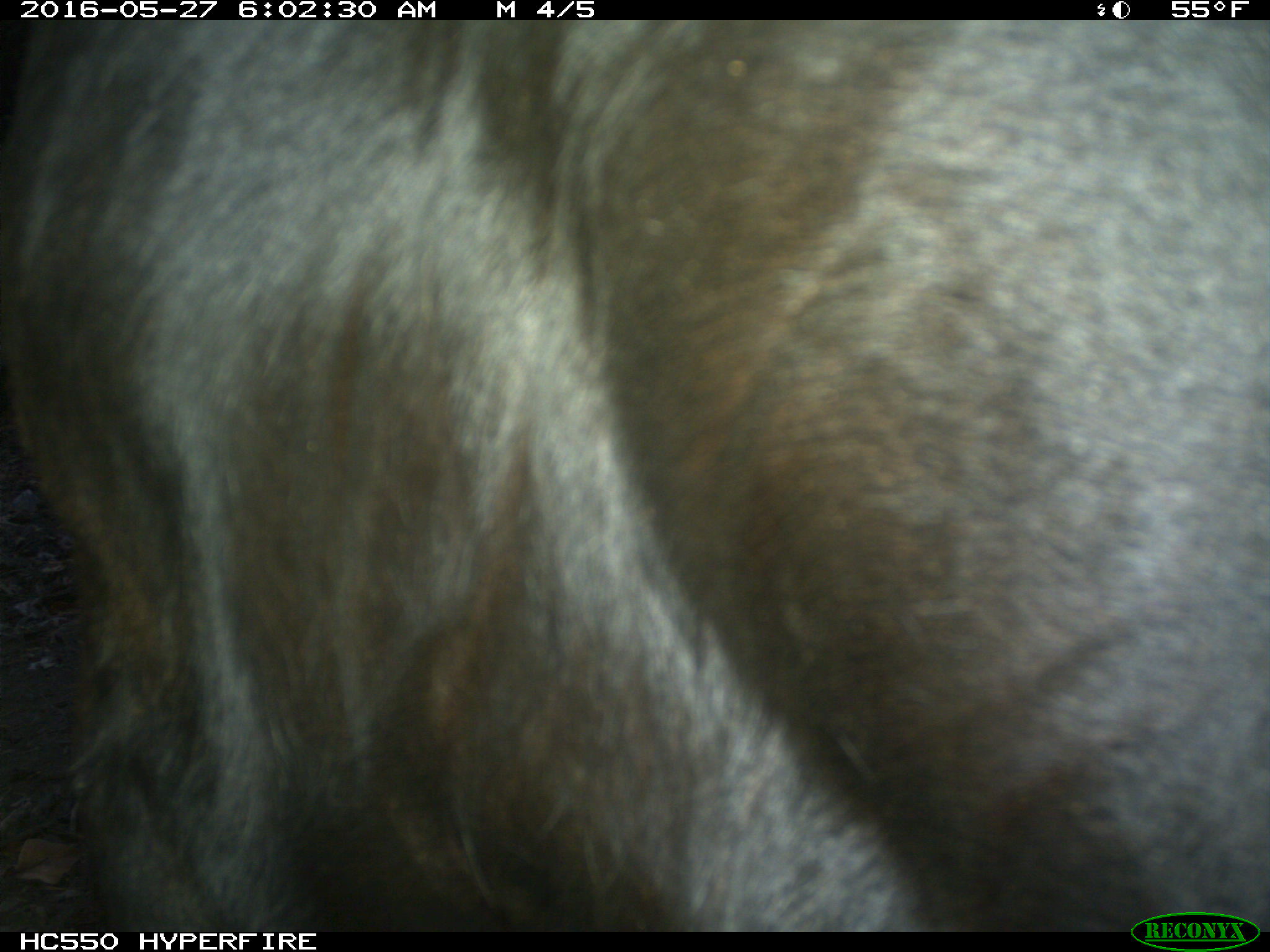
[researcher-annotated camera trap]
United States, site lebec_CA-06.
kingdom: Animalia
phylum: Chordata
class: Mammalia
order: Artiodactyla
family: Bovidae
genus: Bos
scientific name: Bos taurus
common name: domestic cow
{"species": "Bos taurus (domestic cow)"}